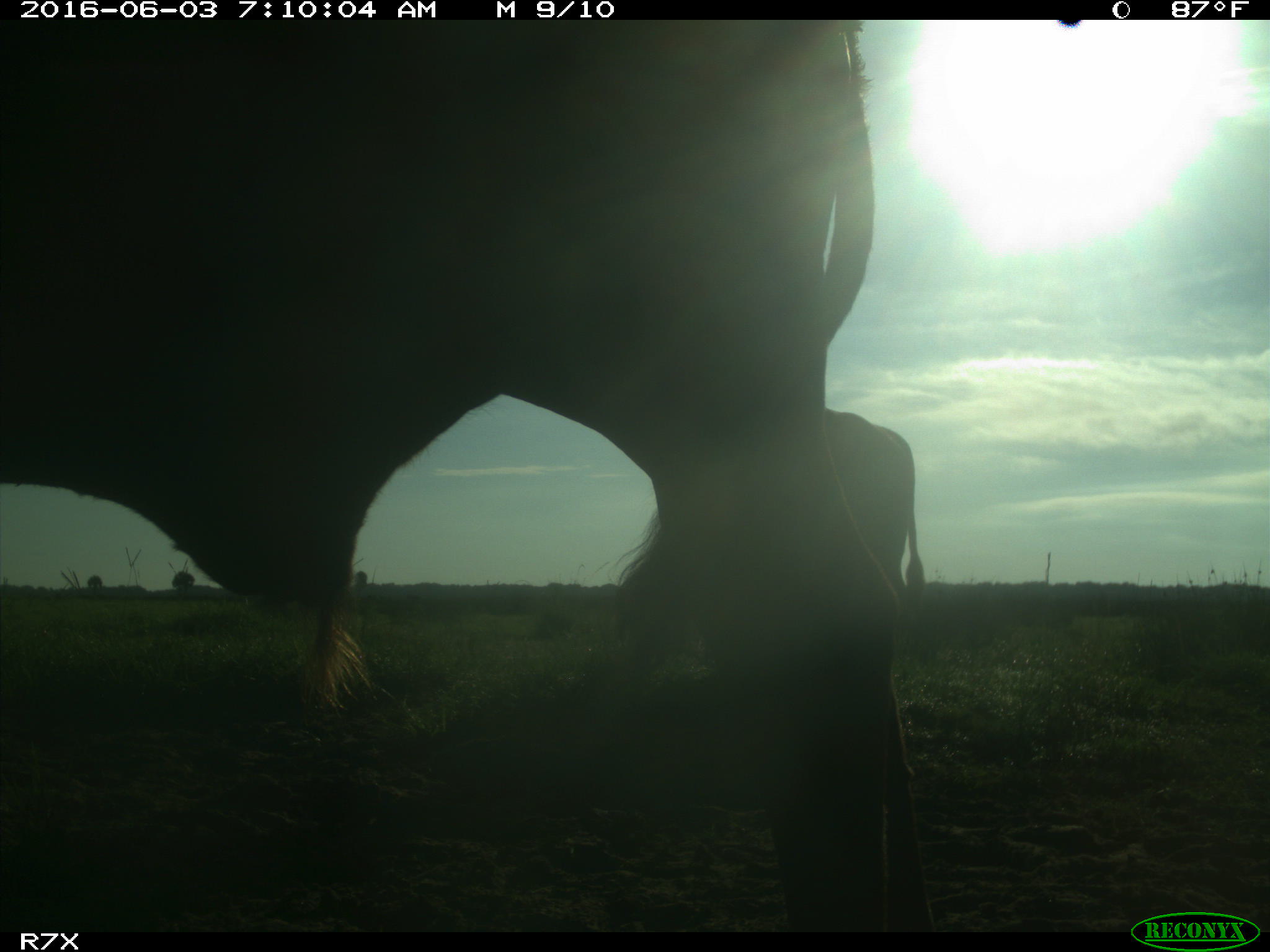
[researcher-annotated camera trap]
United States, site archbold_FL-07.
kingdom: Animalia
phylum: Chordata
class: Mammalia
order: Artiodactyla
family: Bovidae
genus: Bos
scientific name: Bos taurus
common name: domestic cow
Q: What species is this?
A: Bos taurus (domestic cow).